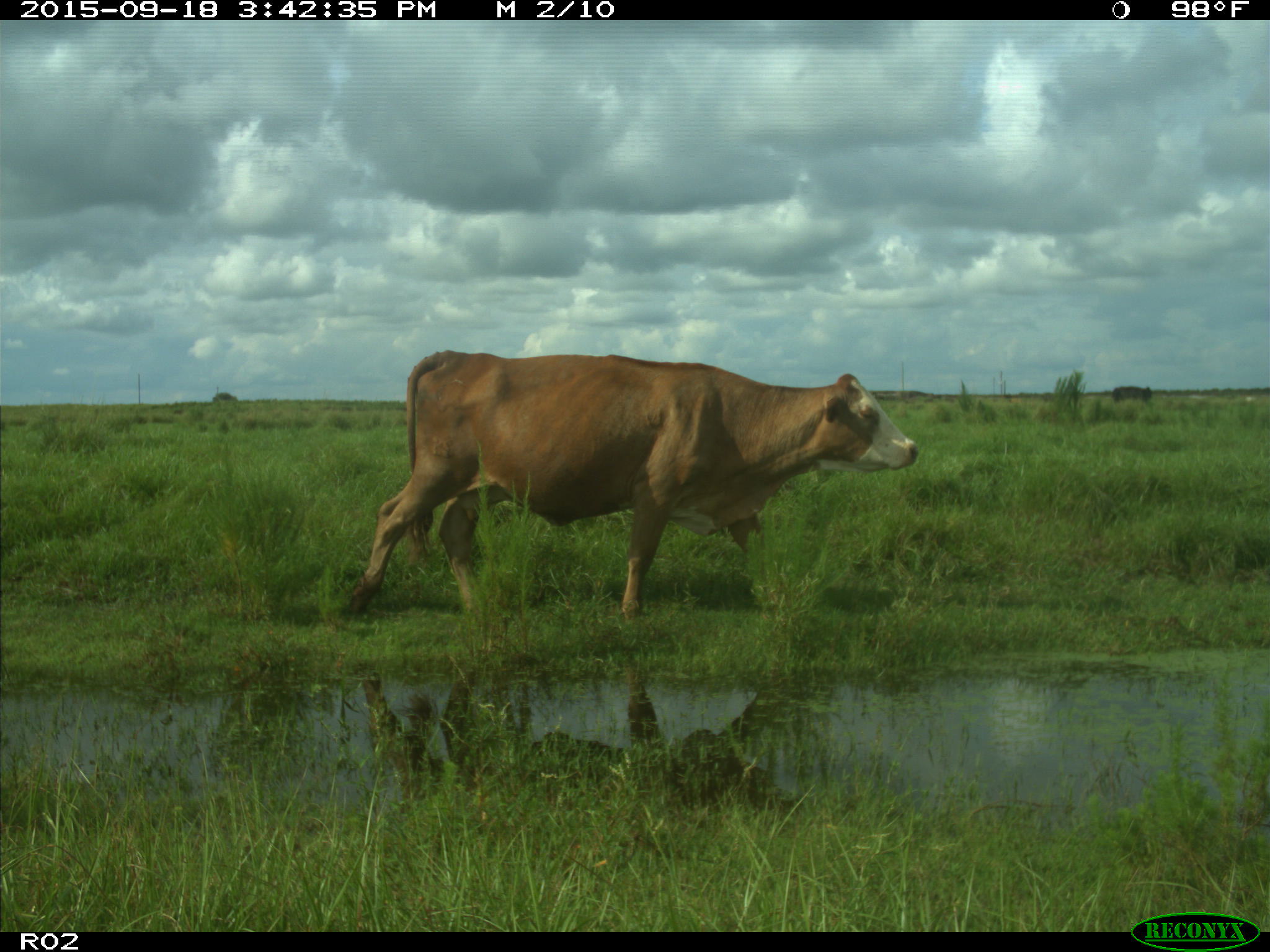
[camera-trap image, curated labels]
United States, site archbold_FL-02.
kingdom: Animalia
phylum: Chordata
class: Mammalia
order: Artiodactyla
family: Bovidae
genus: Bos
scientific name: Bos taurus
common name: domestic cow